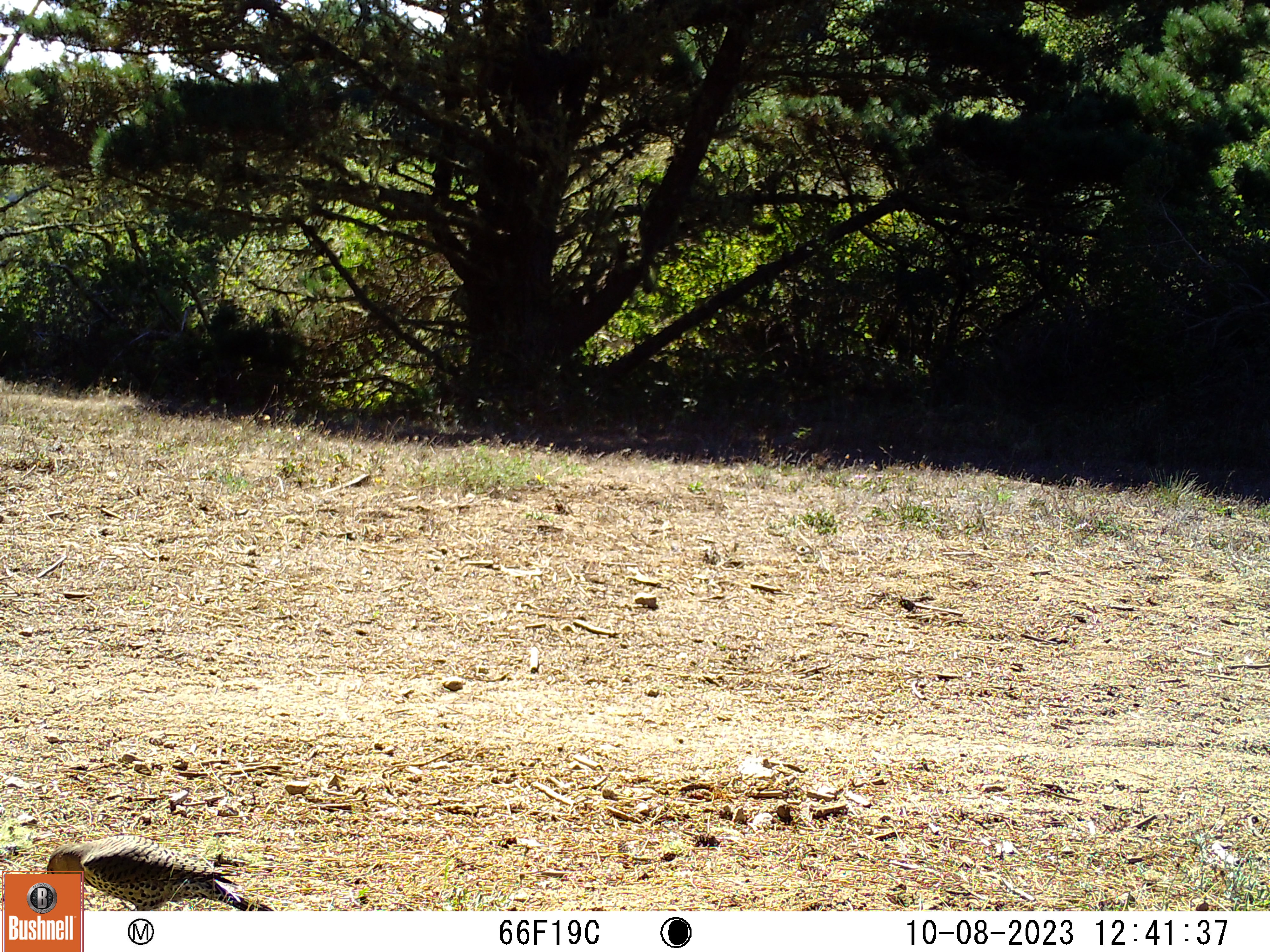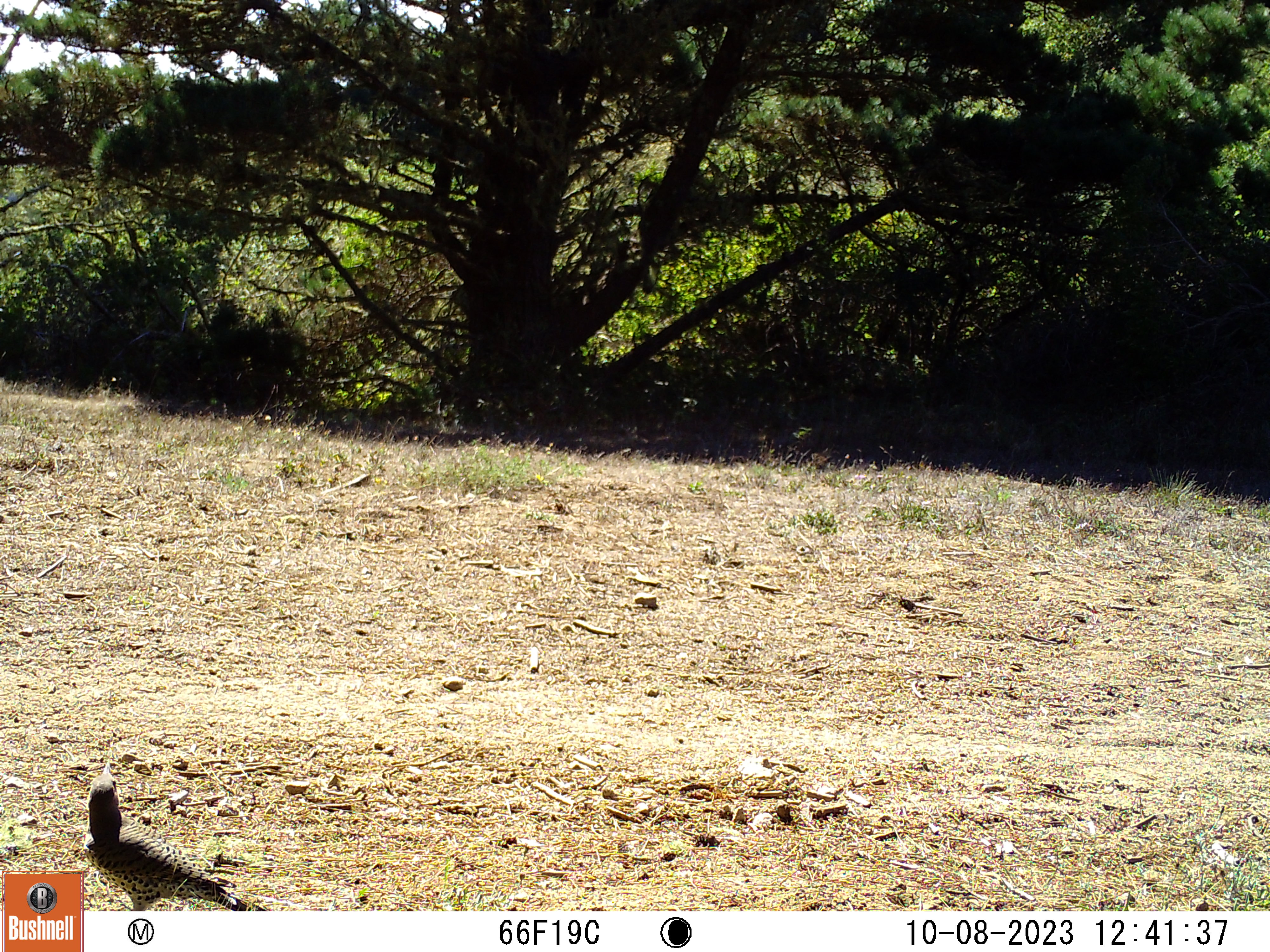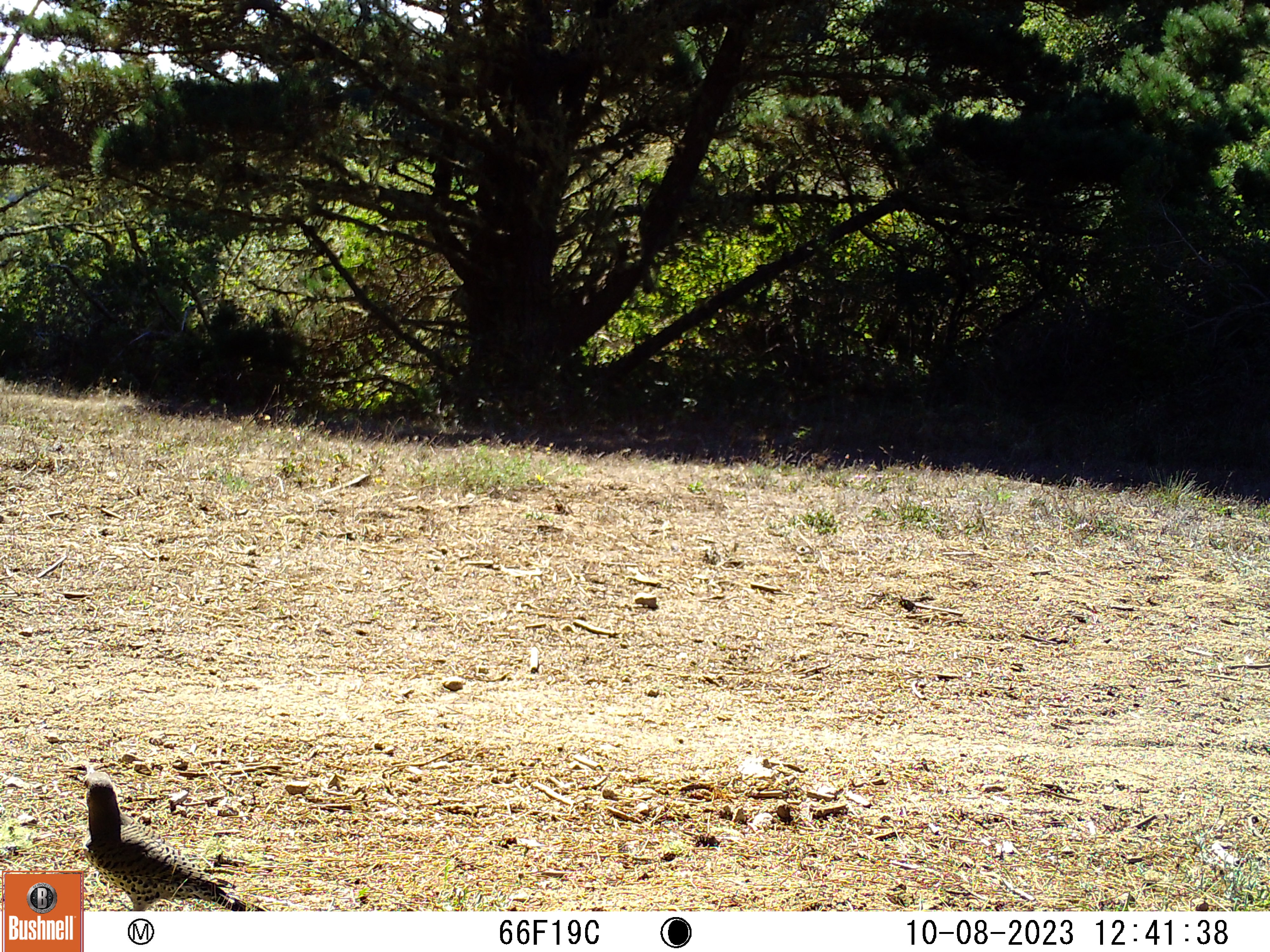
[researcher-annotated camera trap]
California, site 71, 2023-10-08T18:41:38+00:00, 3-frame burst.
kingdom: Animalia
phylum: Chordata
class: Aves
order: Piciformes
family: Picidae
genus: Colaptes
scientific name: Colaptes auratus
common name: northern flicker